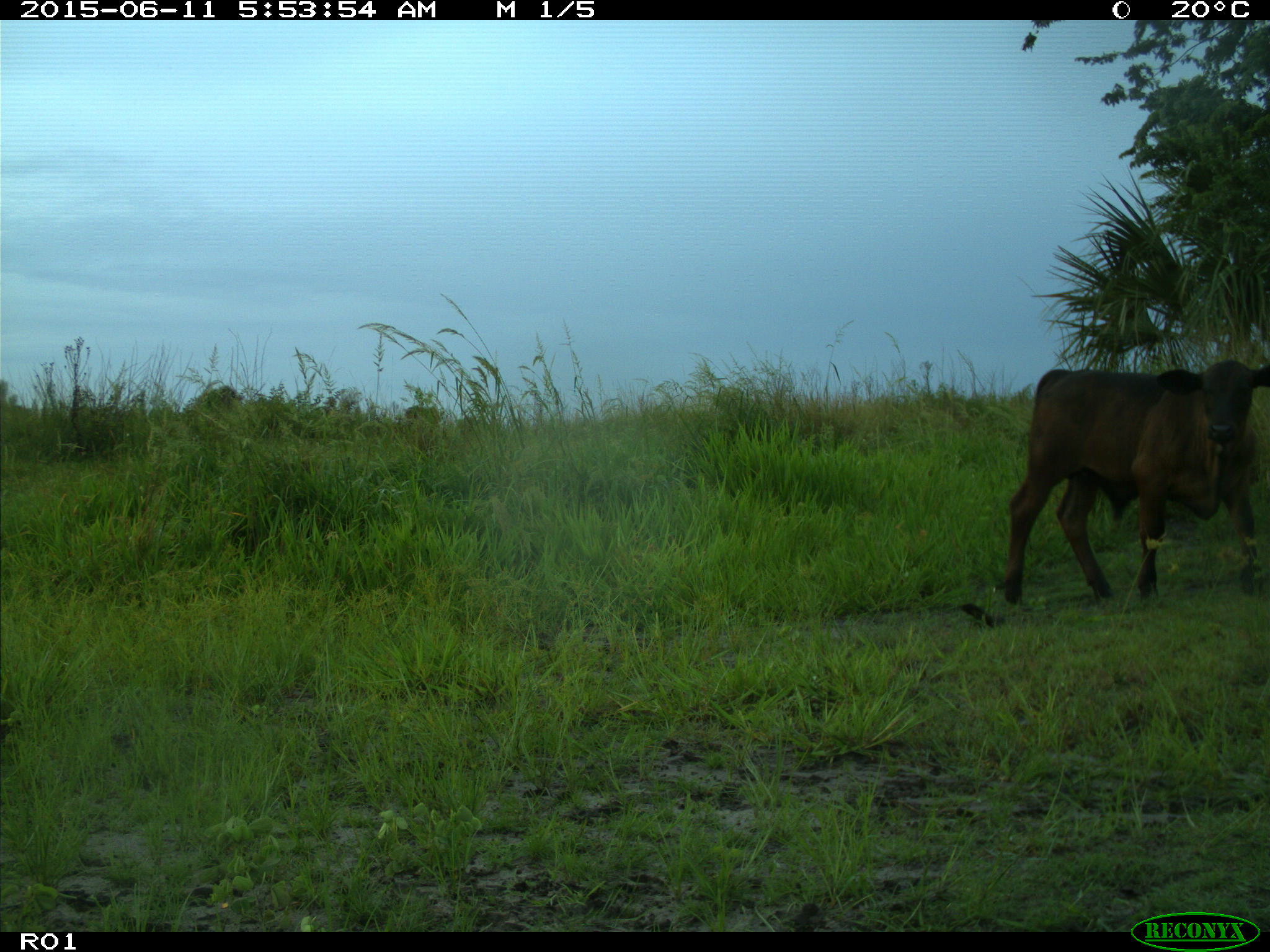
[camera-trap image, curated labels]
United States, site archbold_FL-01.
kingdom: Animalia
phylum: Chordata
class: Mammalia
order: Artiodactyla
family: Bovidae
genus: Bos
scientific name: Bos taurus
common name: domestic cow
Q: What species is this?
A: Bos taurus (domestic cow).